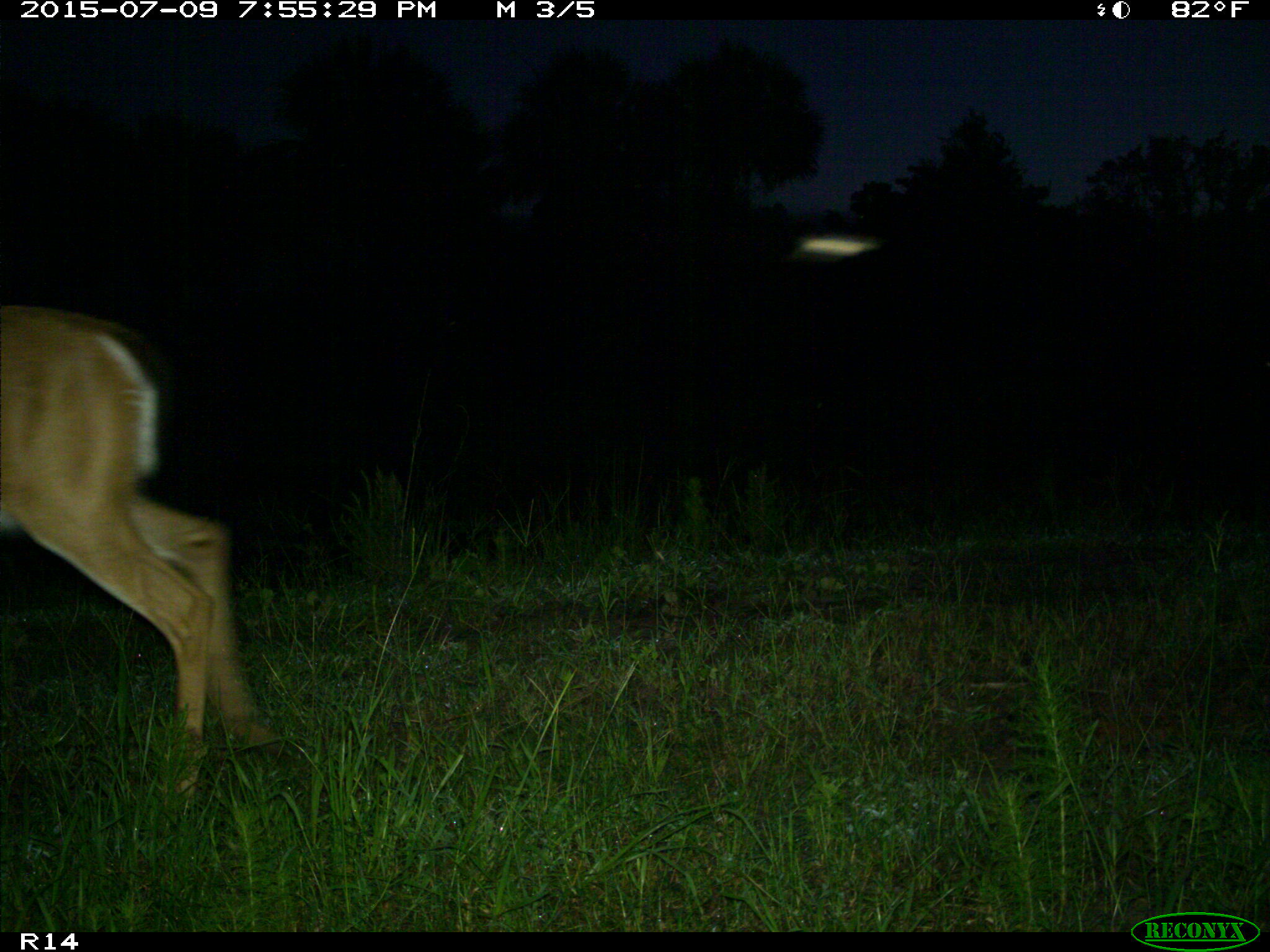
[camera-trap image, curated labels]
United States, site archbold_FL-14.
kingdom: Animalia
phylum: Chordata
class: Mammalia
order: Artiodactyla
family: Cervidae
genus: Odocoileus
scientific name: Odocoileus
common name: deer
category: unidentified deer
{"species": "unidentified deer (deer) (Odocoileus)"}